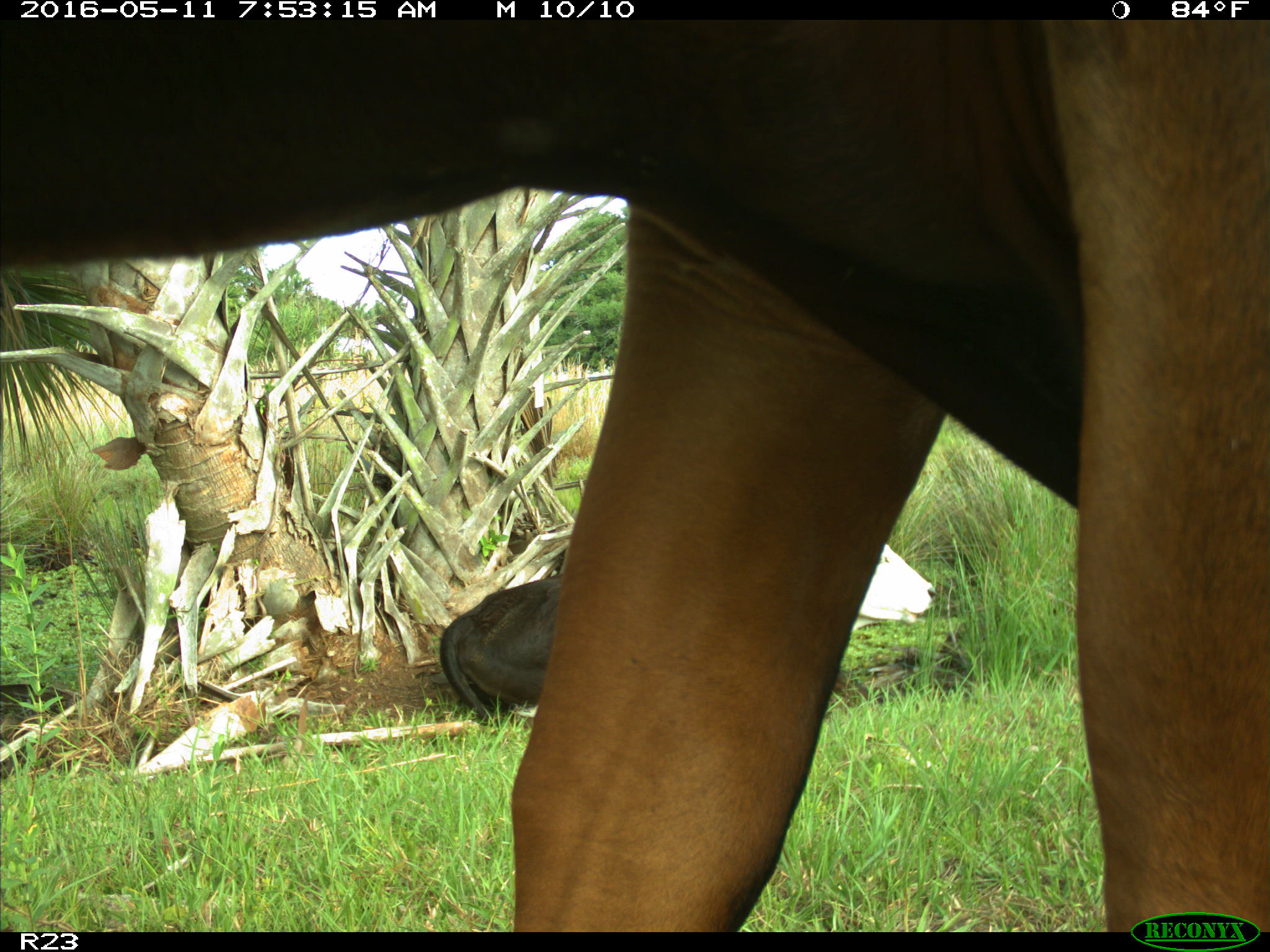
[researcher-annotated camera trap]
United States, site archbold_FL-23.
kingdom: Animalia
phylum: Chordata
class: Mammalia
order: Artiodactyla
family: Bovidae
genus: Bos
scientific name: Bos taurus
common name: domestic cow